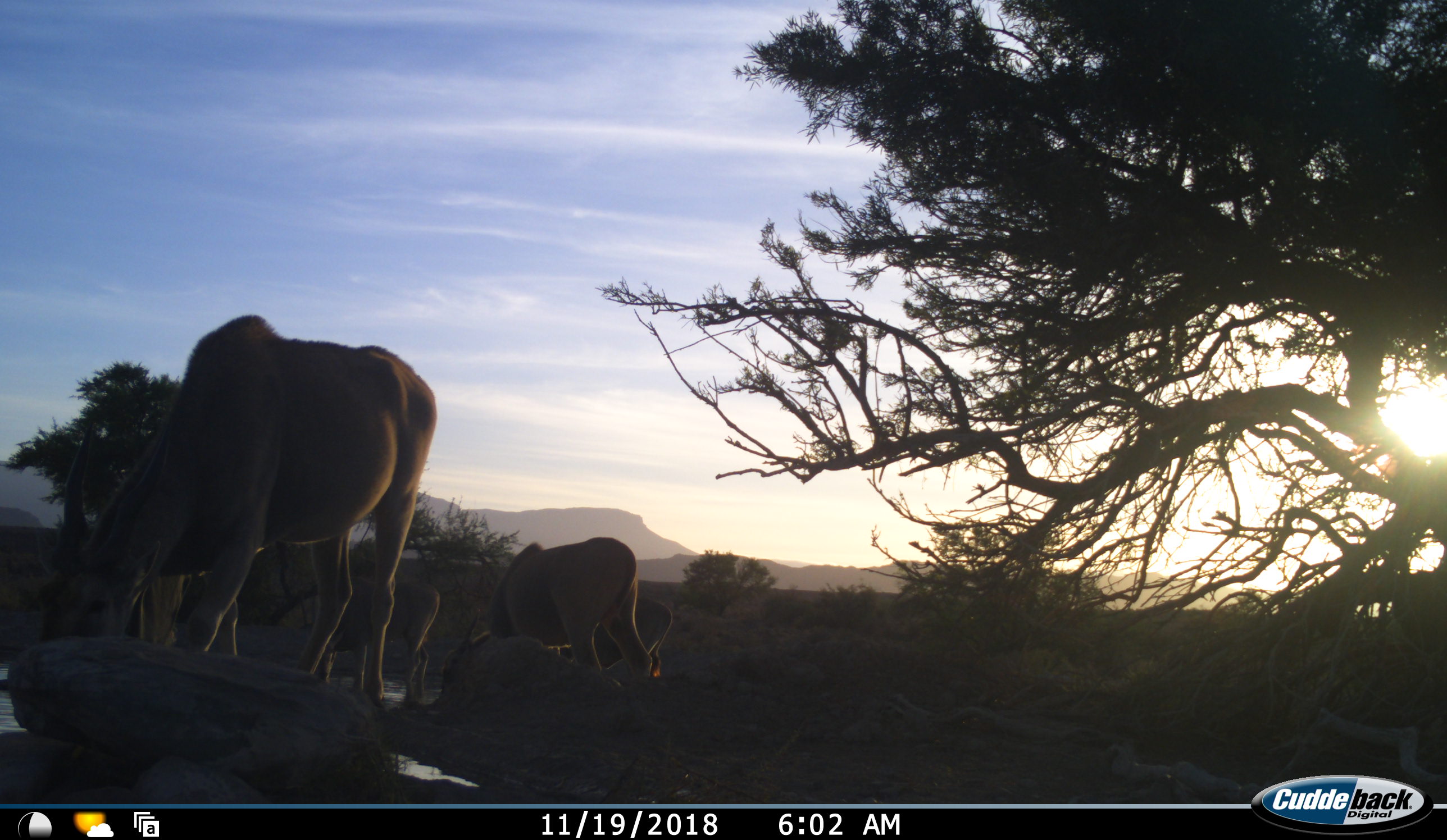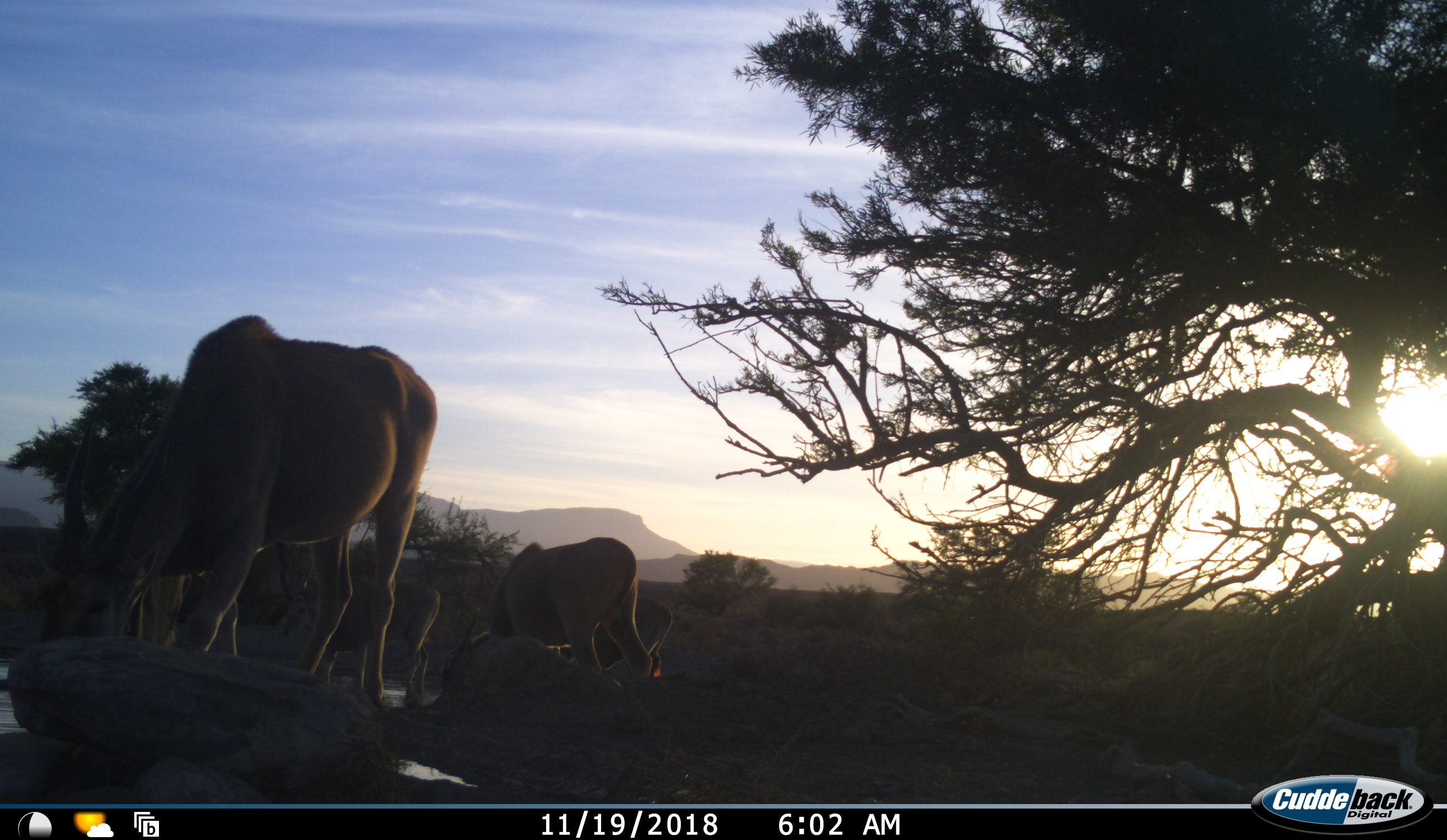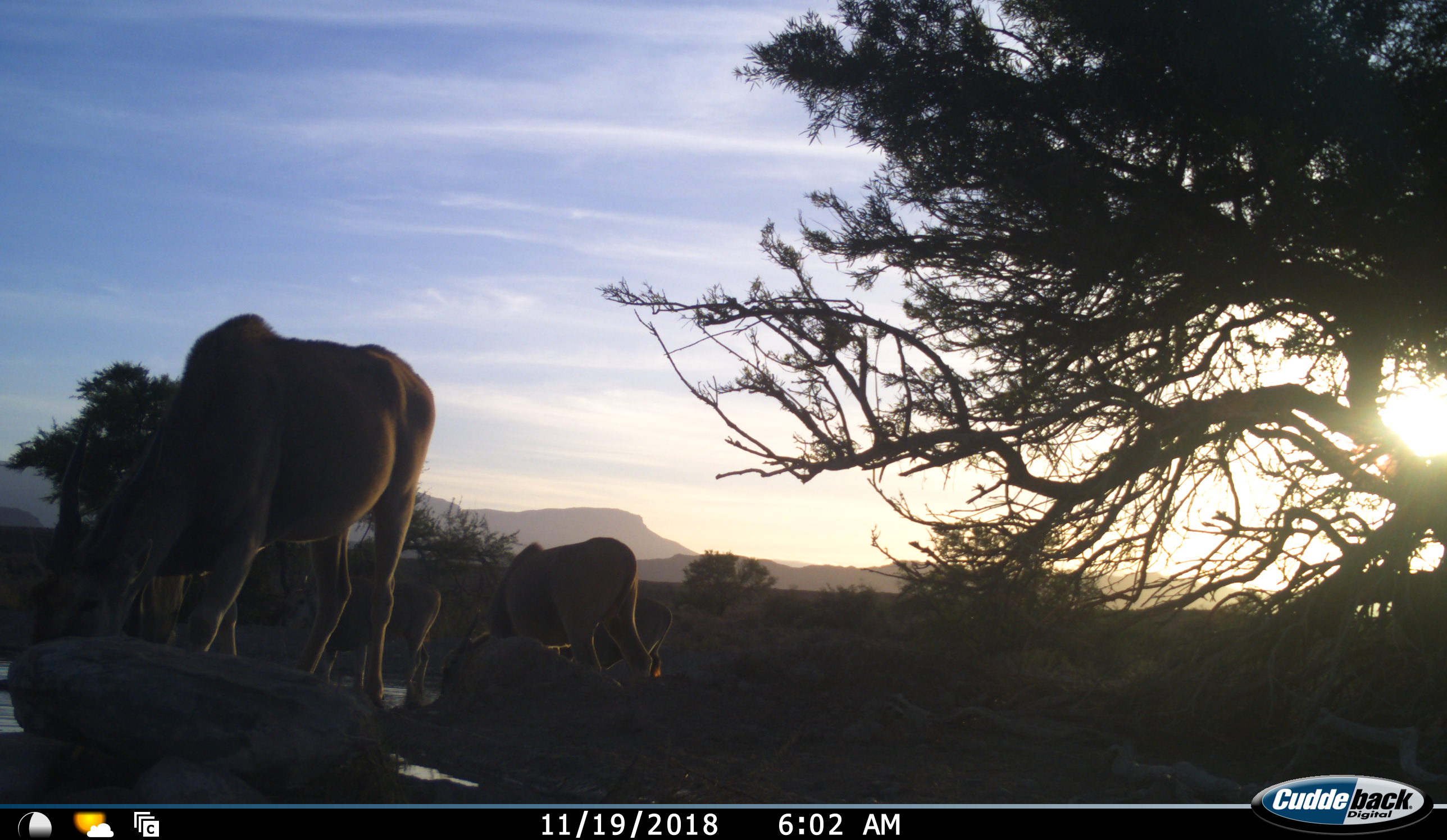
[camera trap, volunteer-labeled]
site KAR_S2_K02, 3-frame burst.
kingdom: Animalia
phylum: Chordata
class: Mammalia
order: Artiodactyla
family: Bovidae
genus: Tragelaphus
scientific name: Tragelaphus oryx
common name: eland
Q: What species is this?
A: Eland (Tragelaphus oryx).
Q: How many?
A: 4.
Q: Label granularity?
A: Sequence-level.